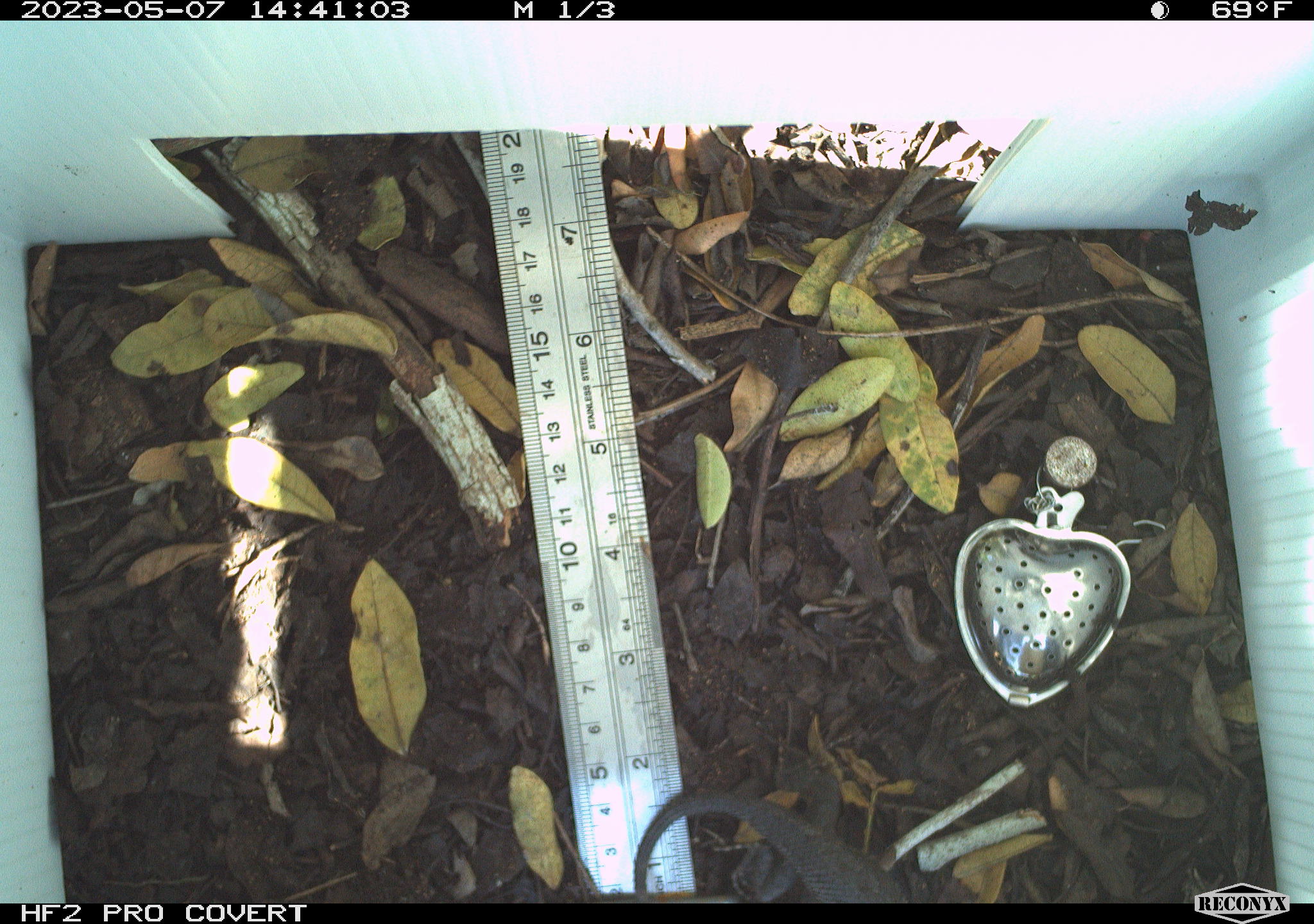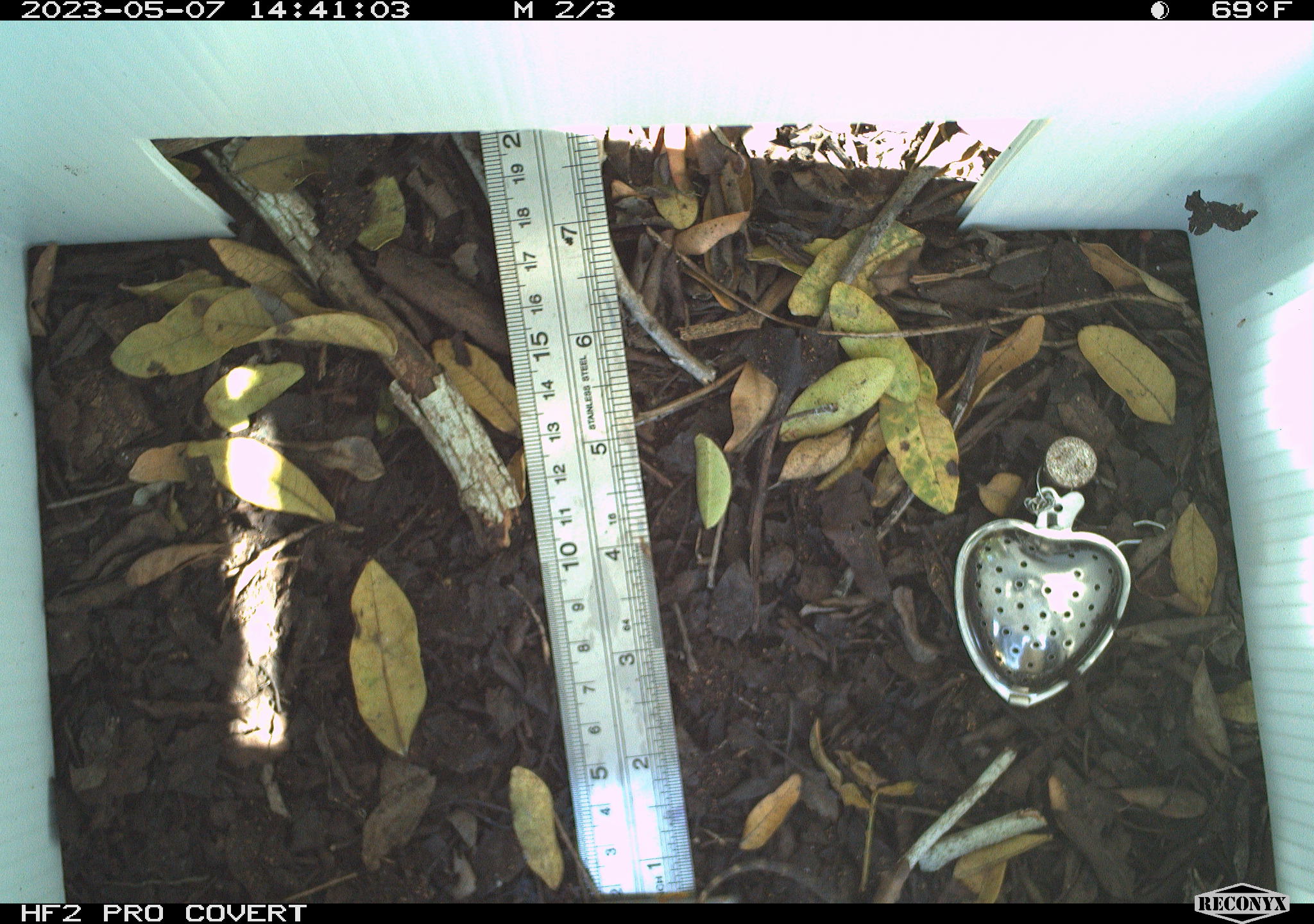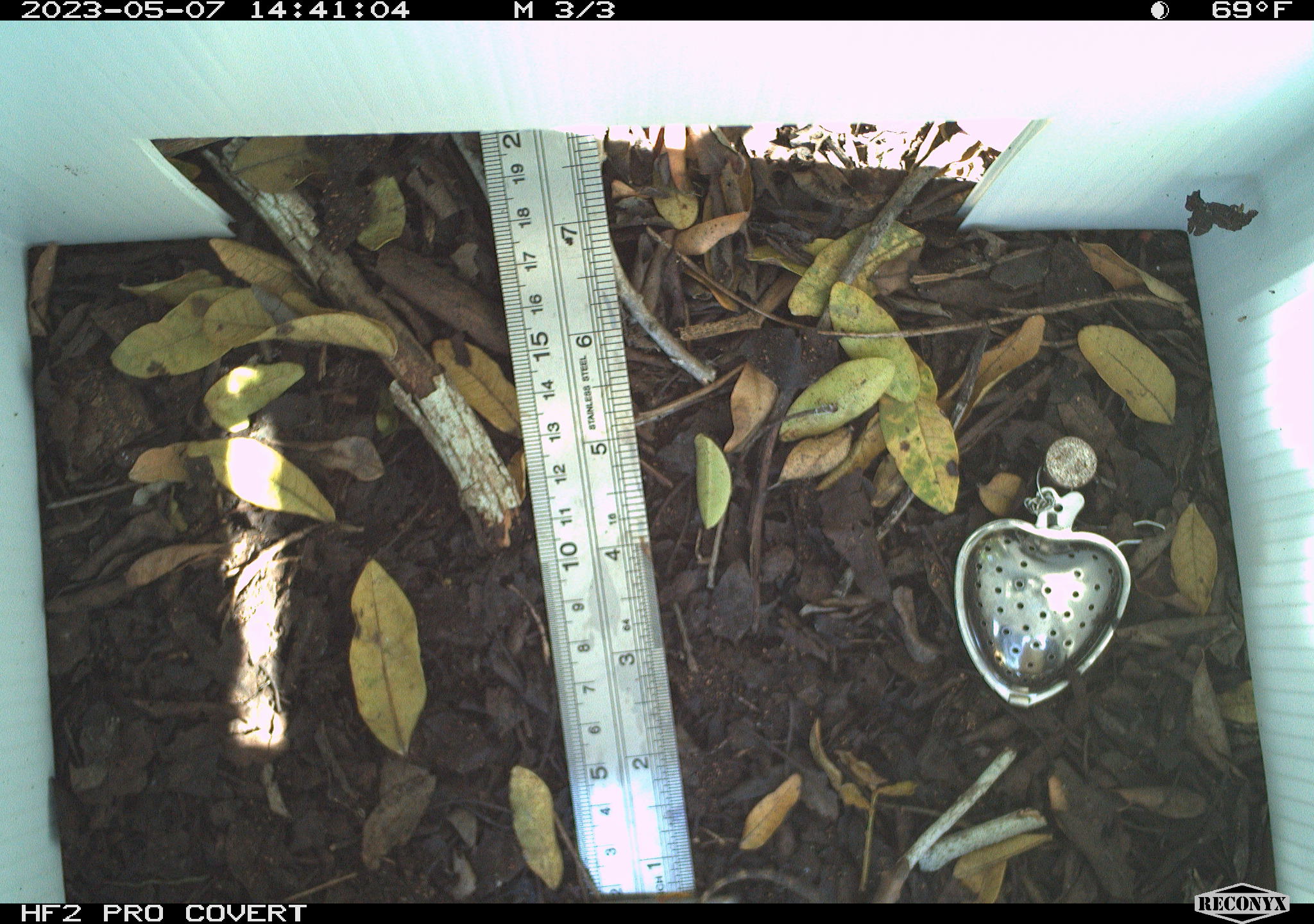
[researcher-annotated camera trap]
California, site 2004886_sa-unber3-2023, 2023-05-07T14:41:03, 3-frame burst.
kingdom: Animalia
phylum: Chordata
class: Reptilia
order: Squamata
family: Phrynosomatidae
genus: Sceloporus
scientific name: Sceloporus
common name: spiny lizards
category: sceloporus species